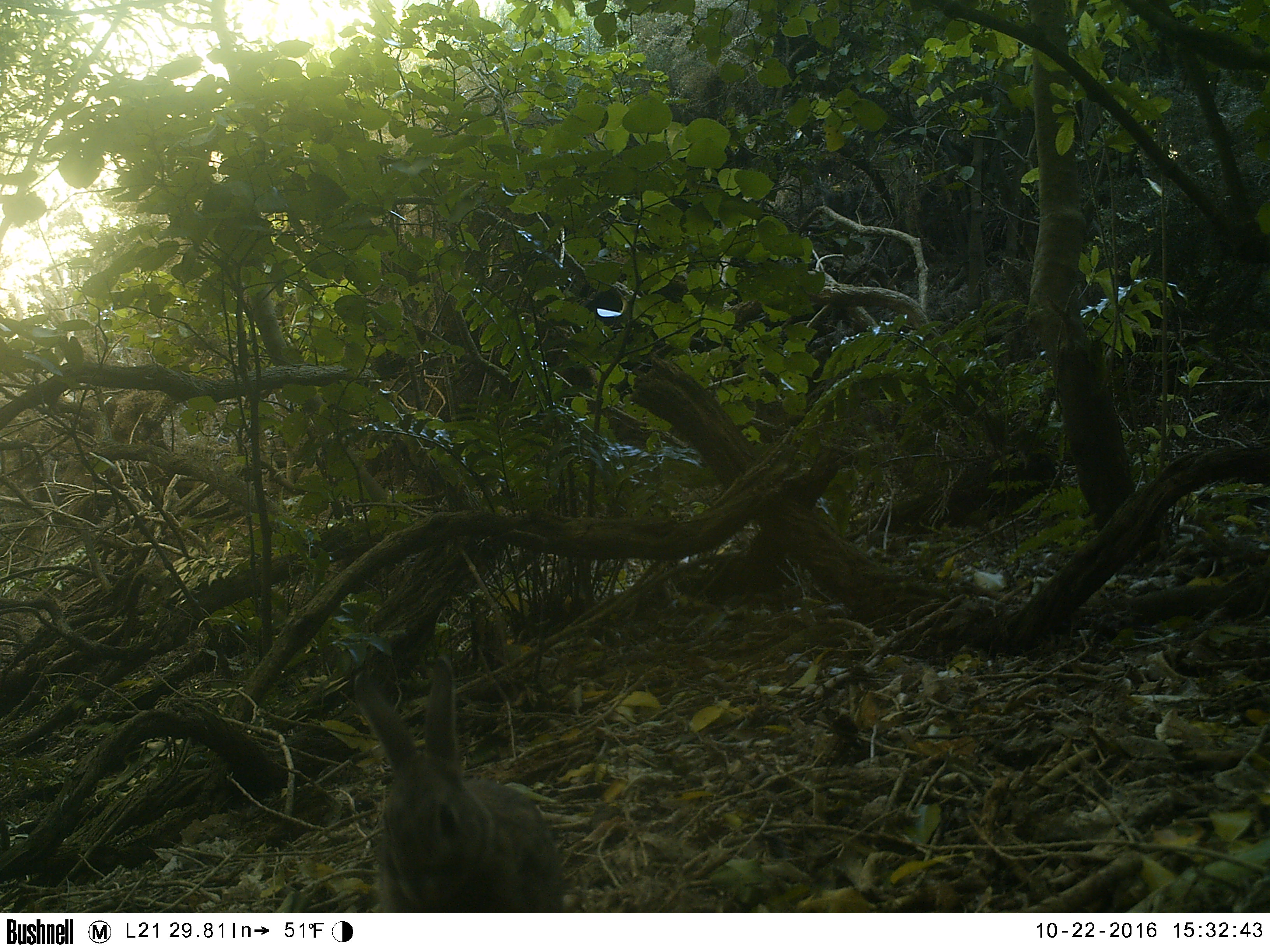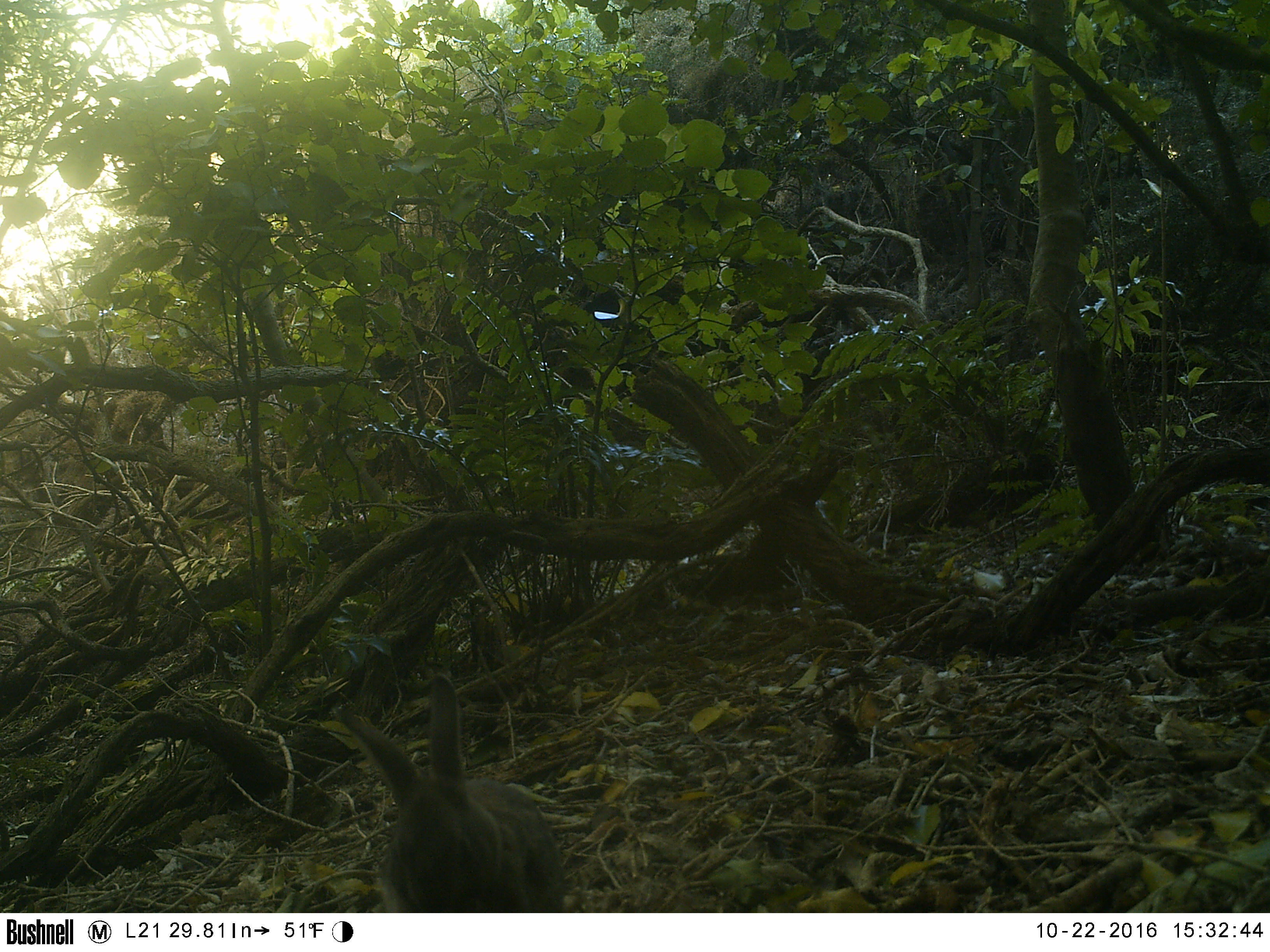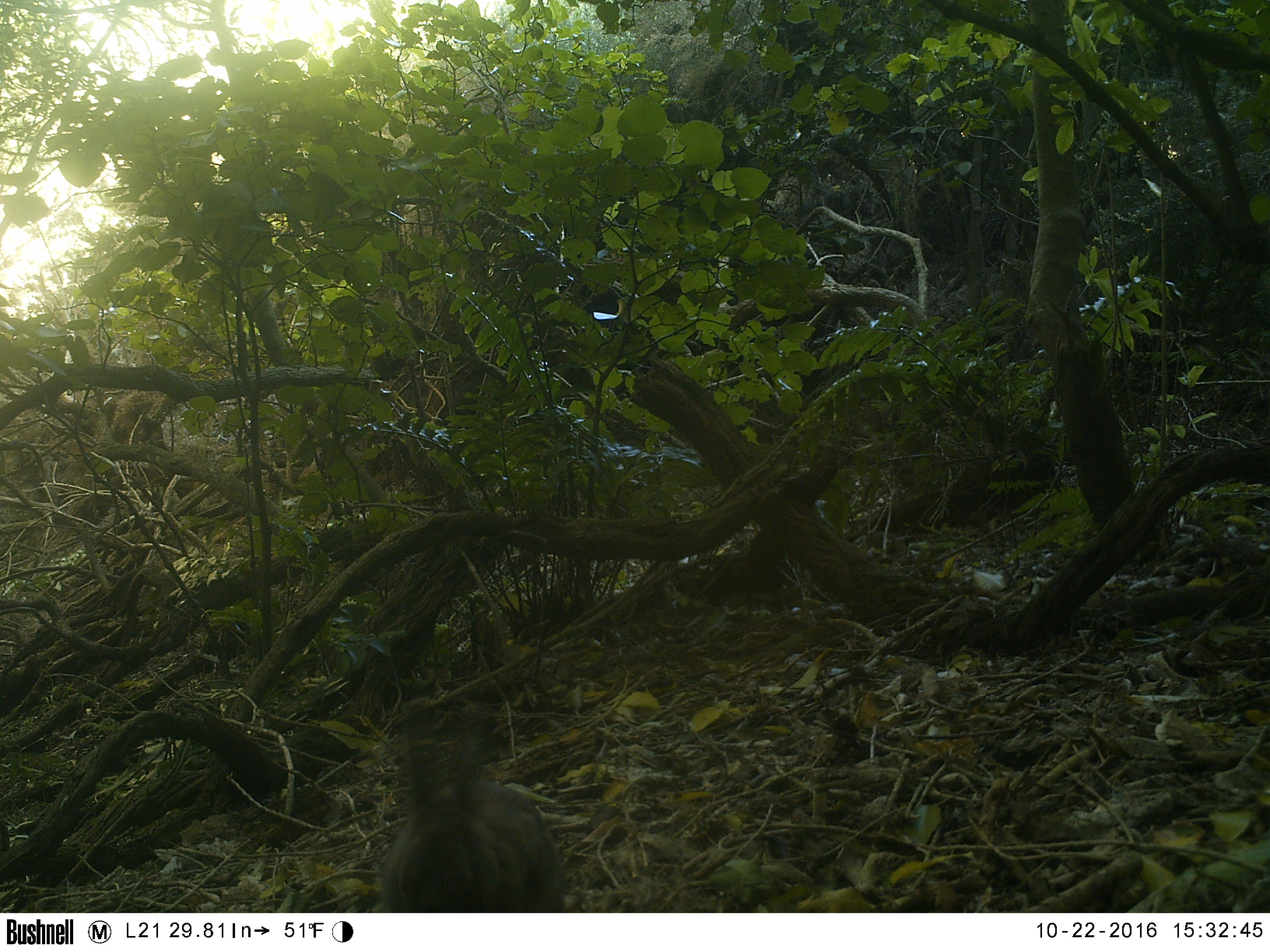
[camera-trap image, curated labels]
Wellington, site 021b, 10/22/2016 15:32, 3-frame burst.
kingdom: Animalia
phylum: Chordata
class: Mammalia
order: Lagomorpha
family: Leporidae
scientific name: Leporidae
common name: rabbit